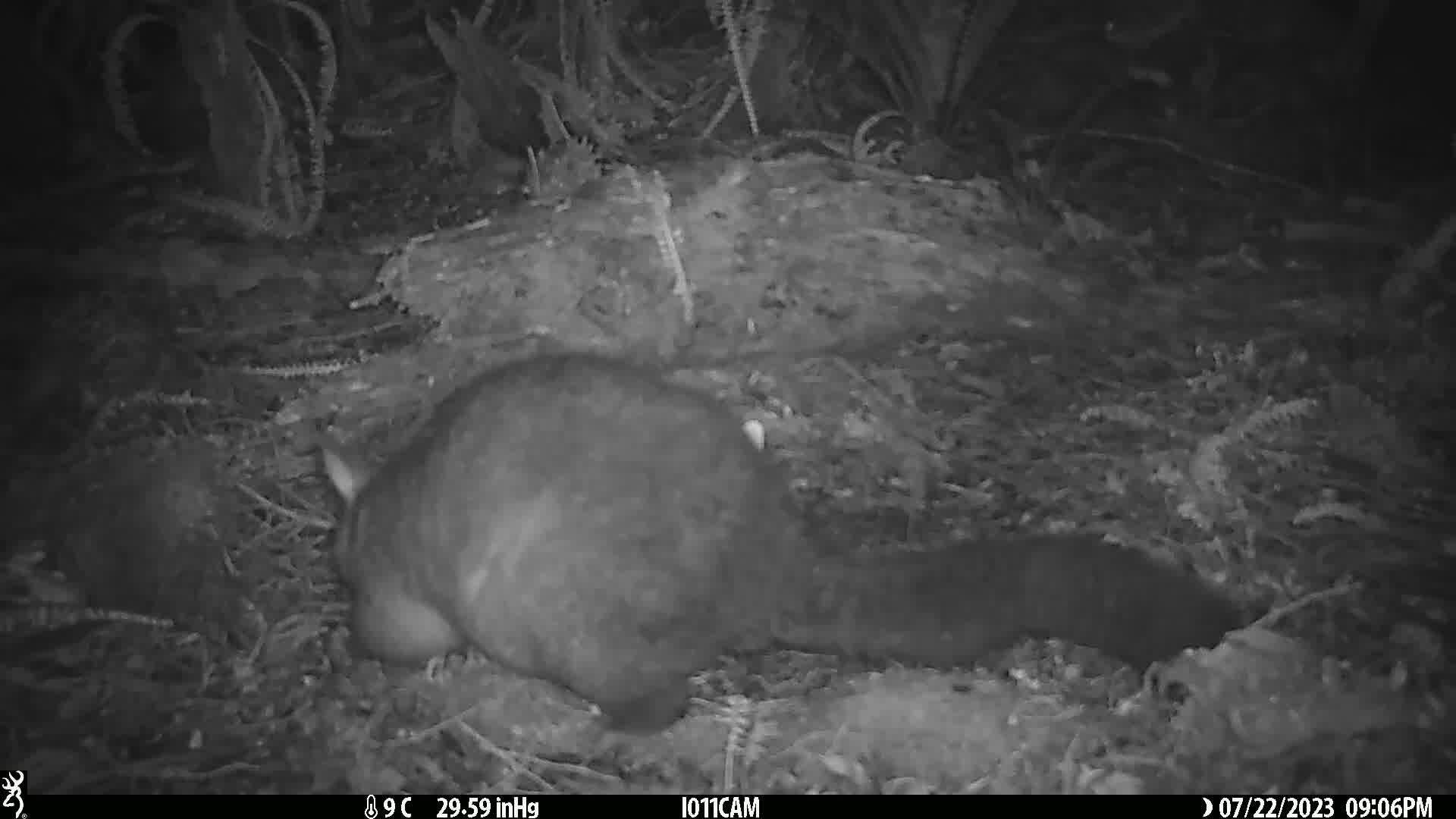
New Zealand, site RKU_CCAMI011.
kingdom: Animalia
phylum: Chordata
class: Mammalia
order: Diprotodontia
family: Phalangeridae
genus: Trichosurus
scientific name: Trichosurus vulpecula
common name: common brushtail possum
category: possum